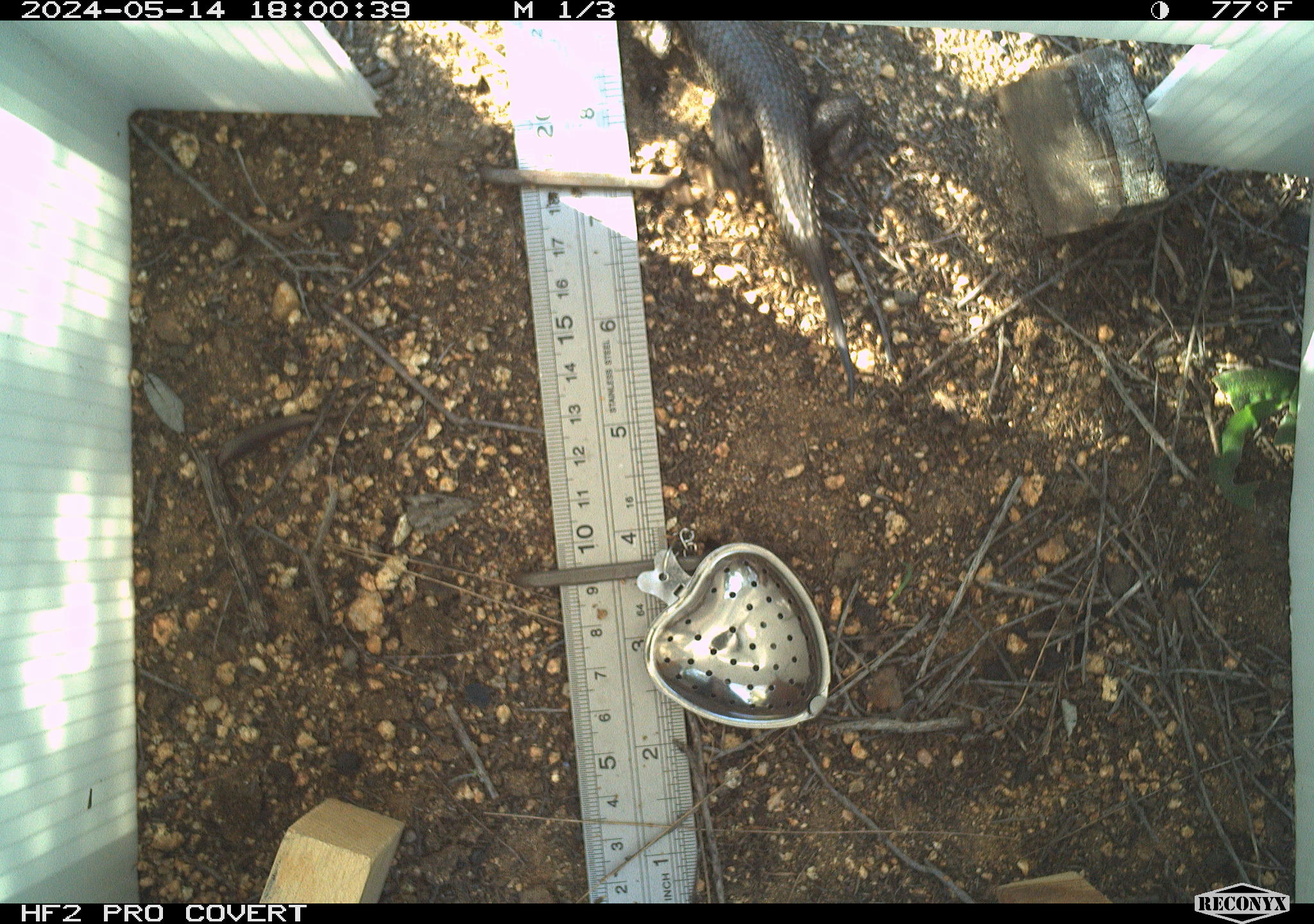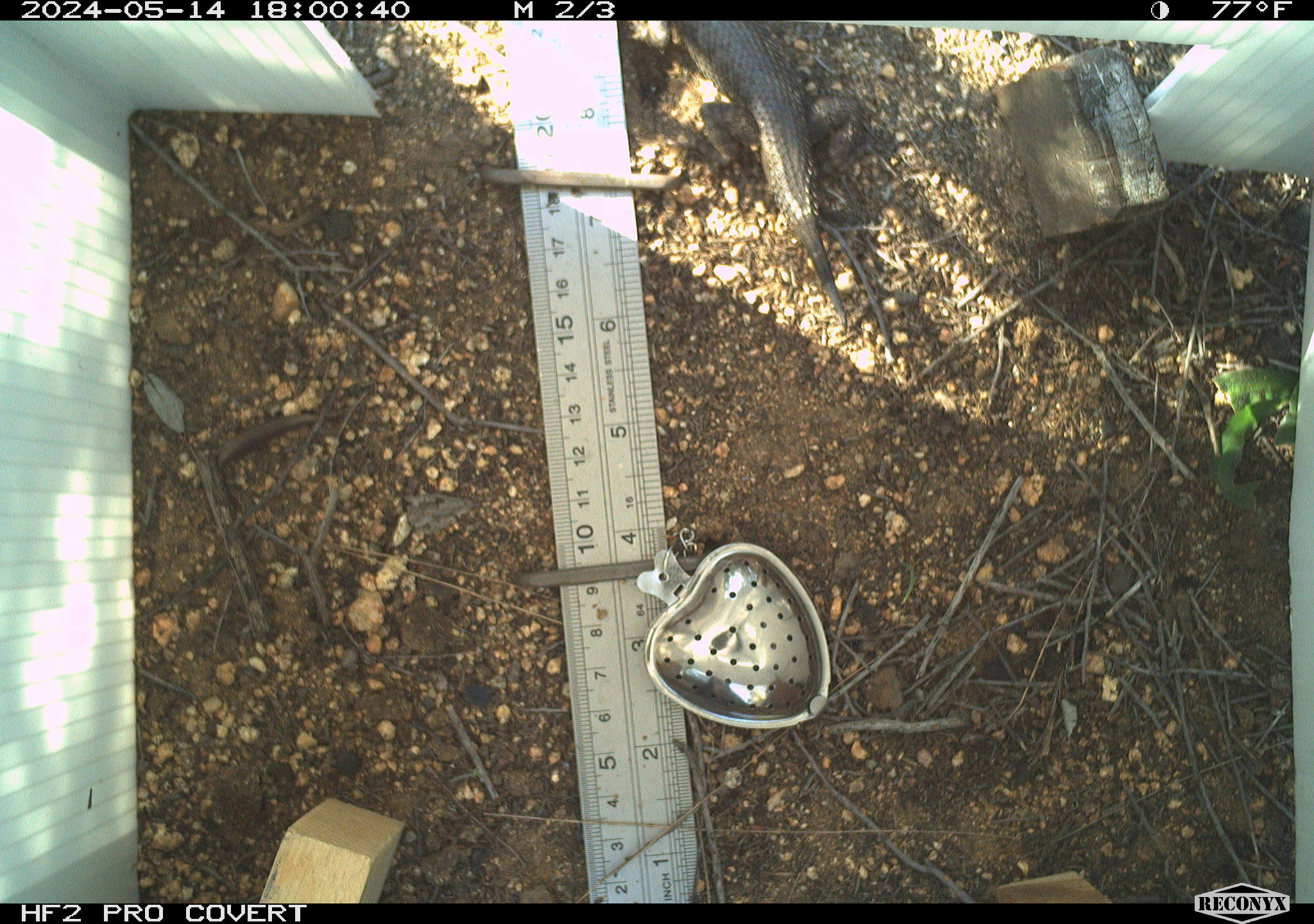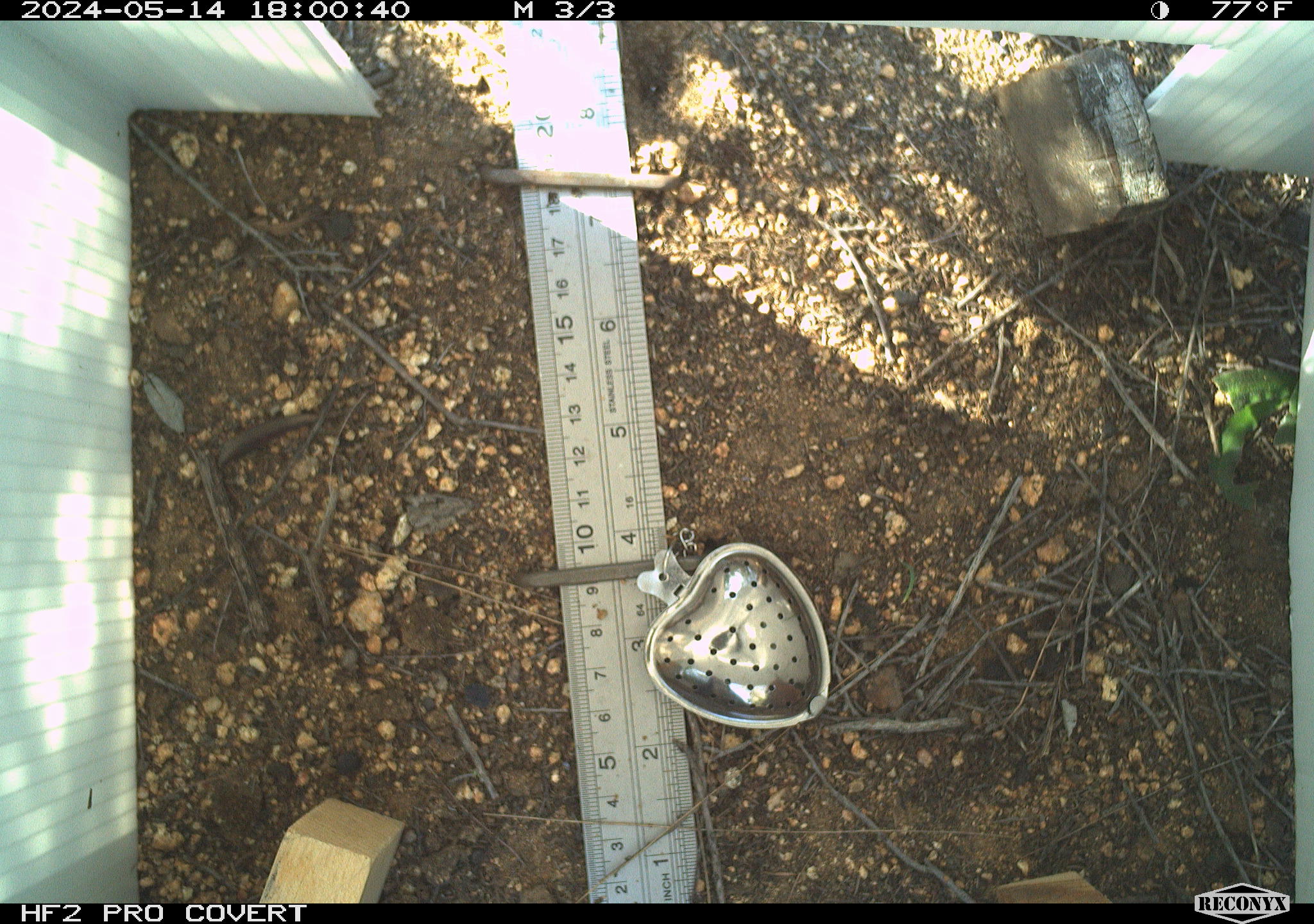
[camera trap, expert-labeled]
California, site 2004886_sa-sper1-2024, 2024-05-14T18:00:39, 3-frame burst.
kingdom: Animalia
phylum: Chordata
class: Reptilia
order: Squamata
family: Phrynosomatidae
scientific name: Phrynosomatidae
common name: phrynosomatid lizards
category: phrynosomatidae family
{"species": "phrynosomatidae family (phrynosomatid lizards) (Phrynosomatidae)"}